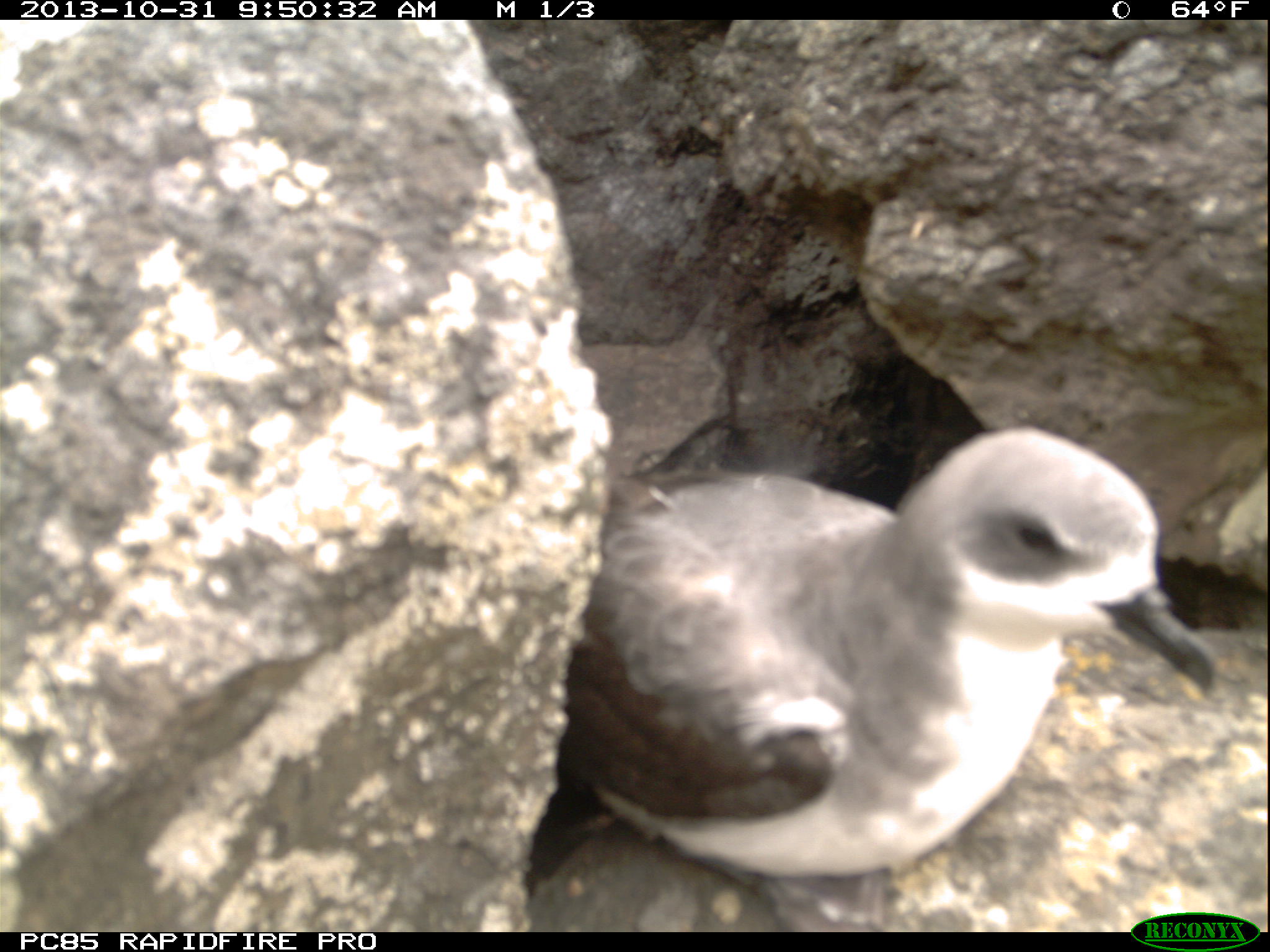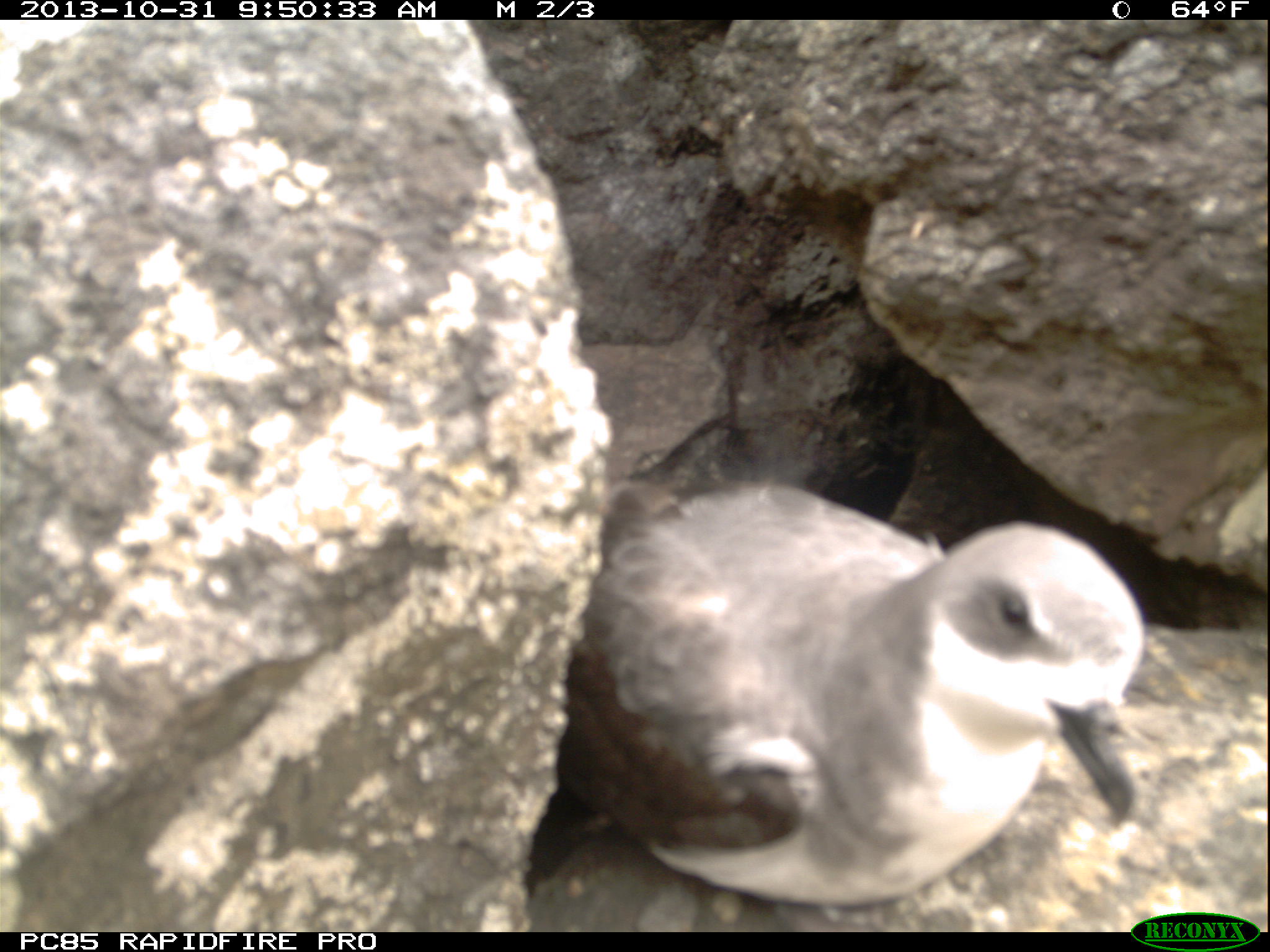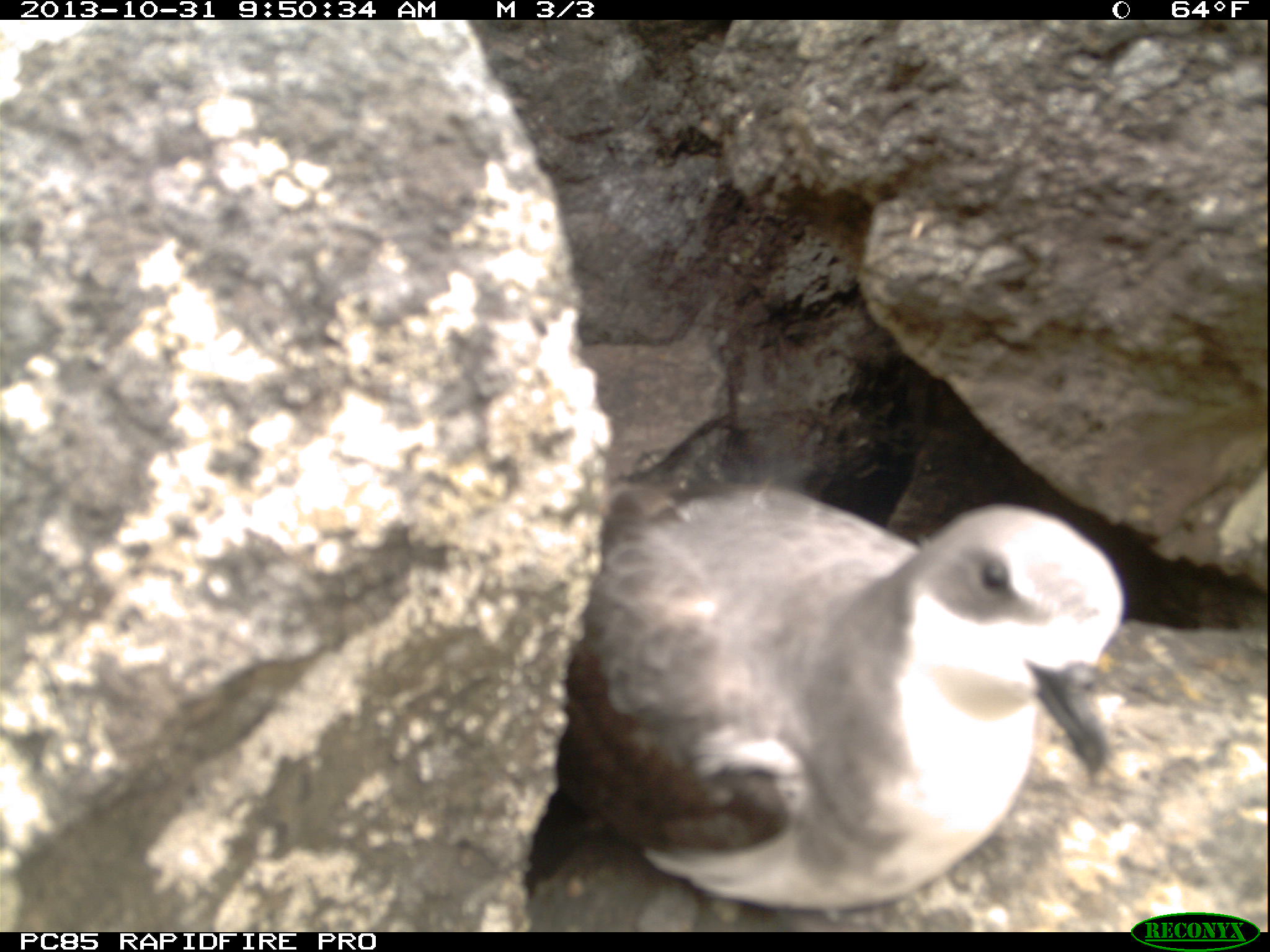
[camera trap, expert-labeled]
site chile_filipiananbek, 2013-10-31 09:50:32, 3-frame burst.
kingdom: Animalia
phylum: Chordata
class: Aves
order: Procellariiformes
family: Procellariidae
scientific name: Procellariidae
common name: petrel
Petrel (Procellariidae).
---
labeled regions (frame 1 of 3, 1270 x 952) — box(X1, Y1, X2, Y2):
petrel: box(518, 425, 1225, 914)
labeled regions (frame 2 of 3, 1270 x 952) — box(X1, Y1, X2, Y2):
petrel: box(538, 474, 1156, 920)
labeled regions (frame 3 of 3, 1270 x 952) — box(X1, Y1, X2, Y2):
petrel: box(531, 482, 1134, 924)